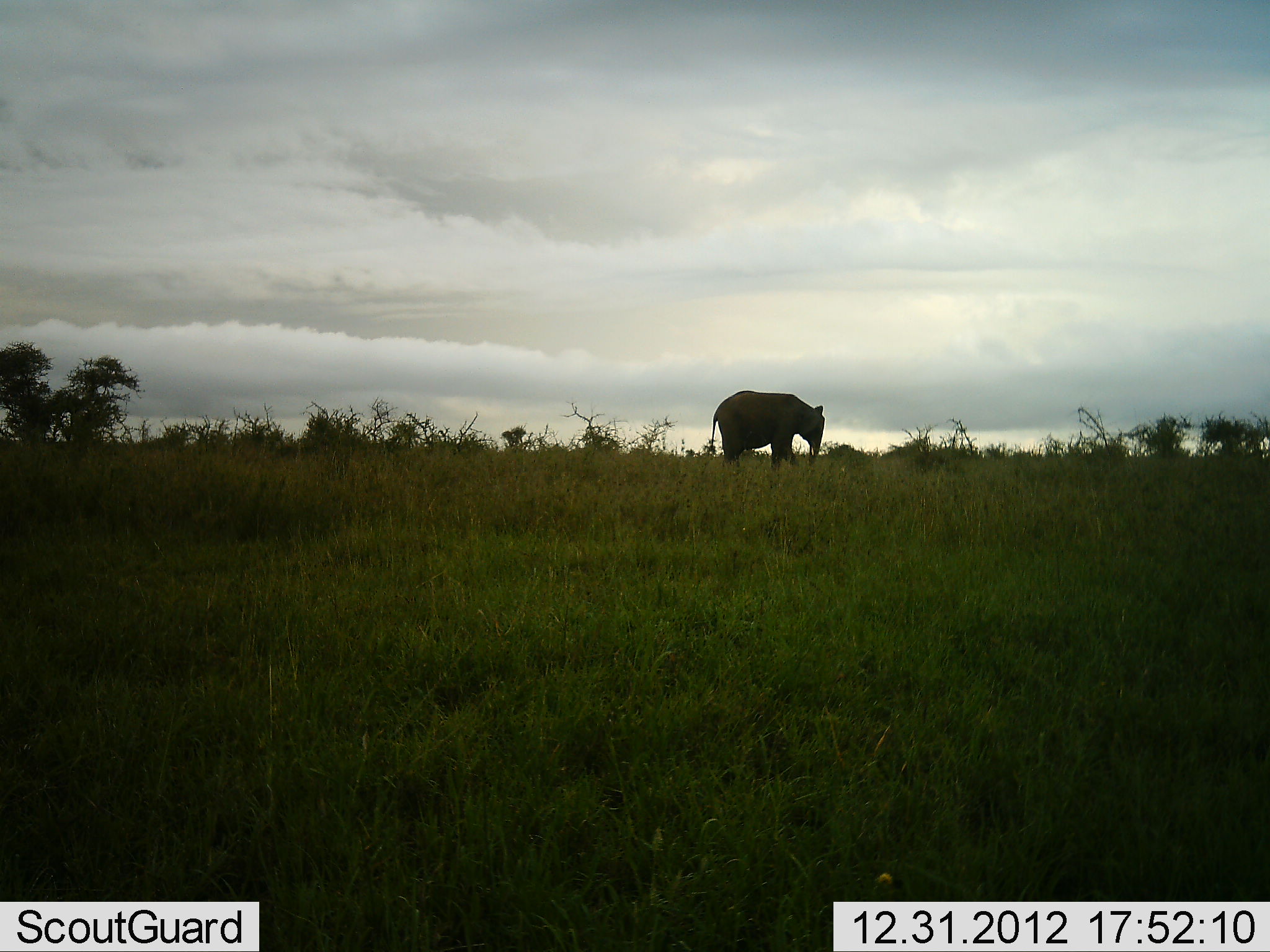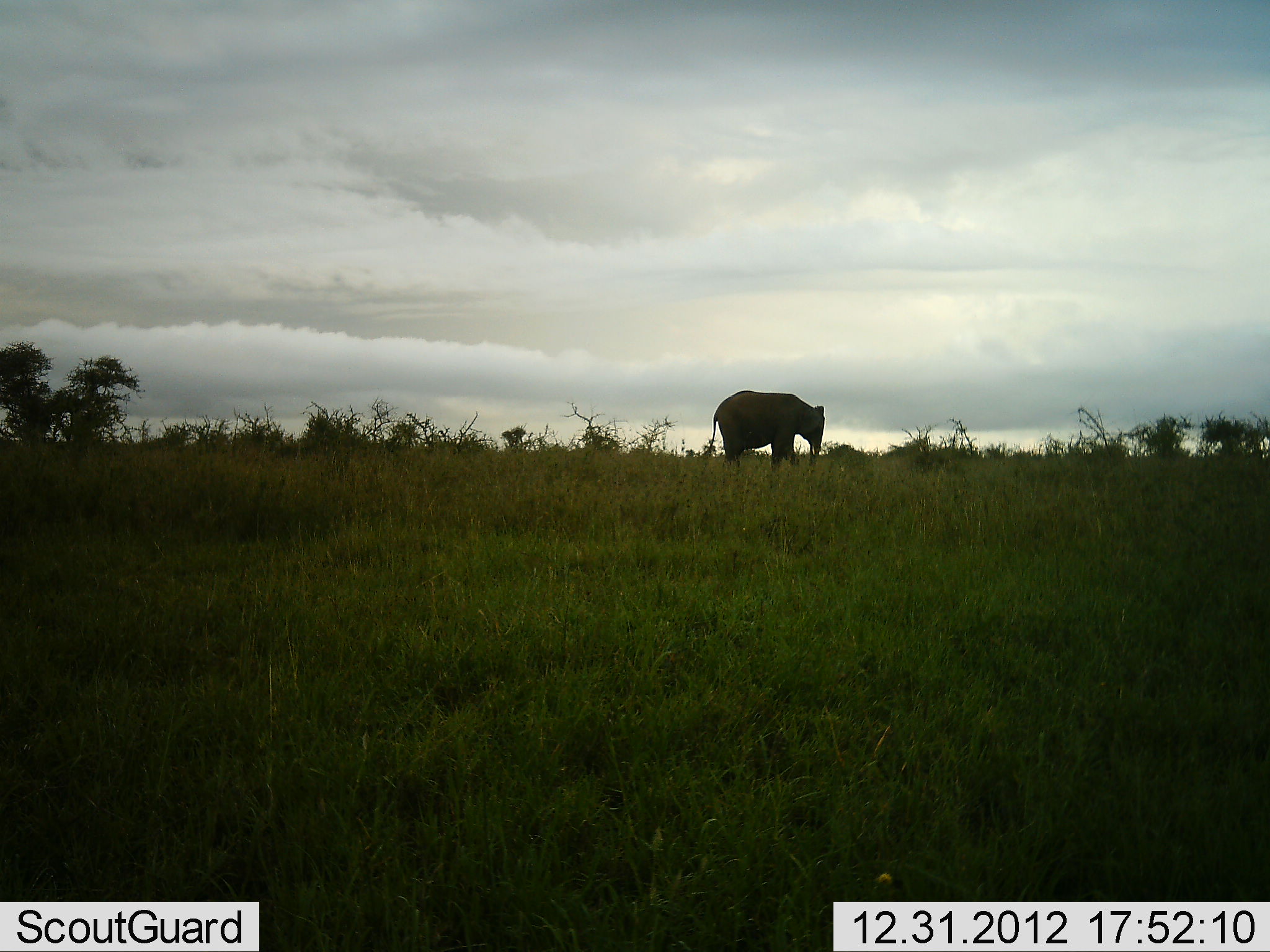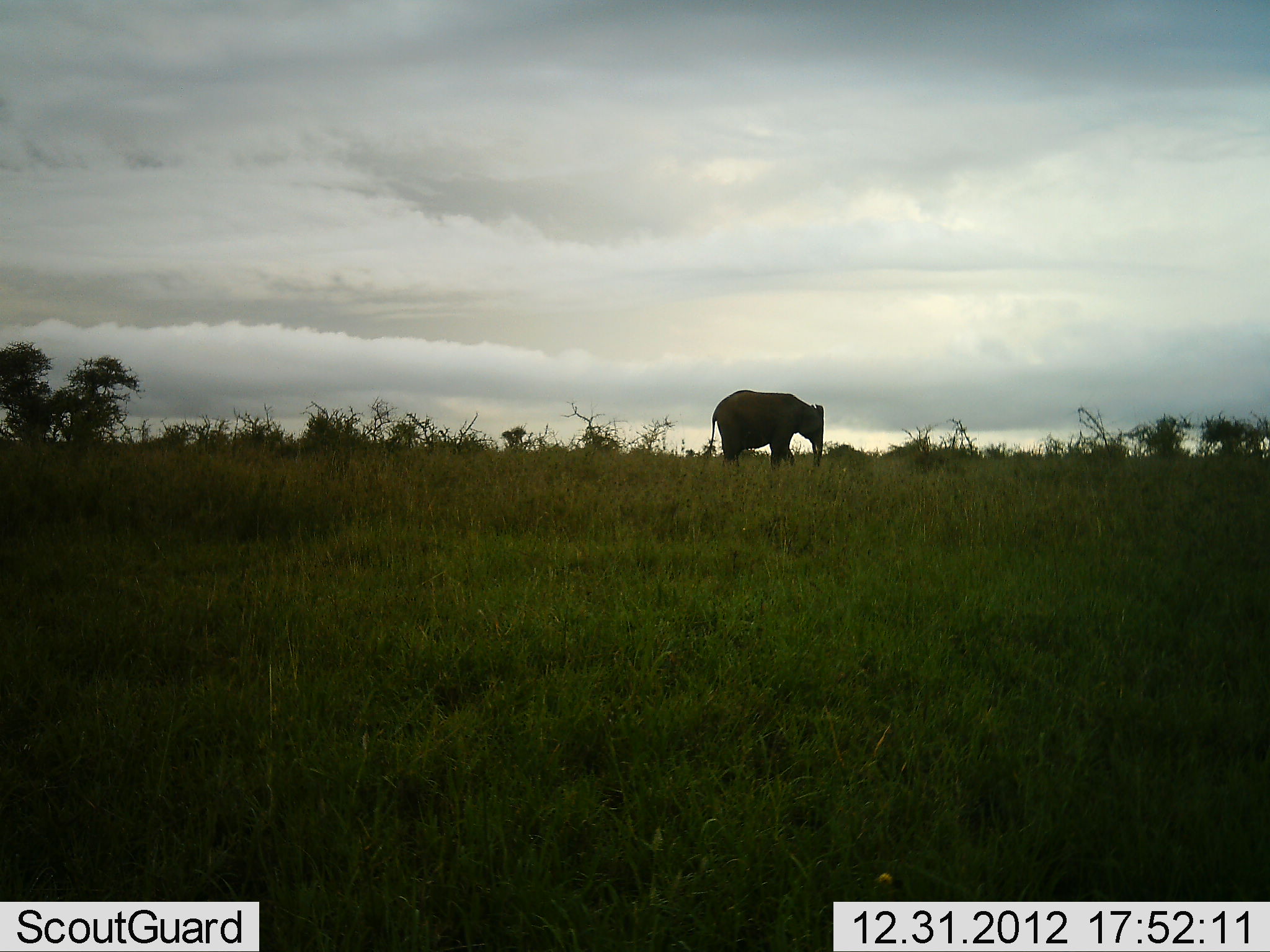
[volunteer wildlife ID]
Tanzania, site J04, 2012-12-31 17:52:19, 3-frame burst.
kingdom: Animalia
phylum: Chordata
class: Mammalia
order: Proboscidea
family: Elephantidae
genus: Loxodonta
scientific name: Loxodonta africana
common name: african bush elephant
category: elephant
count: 1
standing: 70%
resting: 0%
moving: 15%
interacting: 0%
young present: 0%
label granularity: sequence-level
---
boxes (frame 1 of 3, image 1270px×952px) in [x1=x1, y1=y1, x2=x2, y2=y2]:
animal: [x1=708, y1=390, x2=825, y2=477]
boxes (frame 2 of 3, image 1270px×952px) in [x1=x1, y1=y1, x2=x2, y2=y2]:
animal: [x1=709, y1=390, x2=825, y2=470]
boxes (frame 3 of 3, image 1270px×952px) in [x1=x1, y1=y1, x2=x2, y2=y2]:
animal: [x1=708, y1=390, x2=824, y2=469]